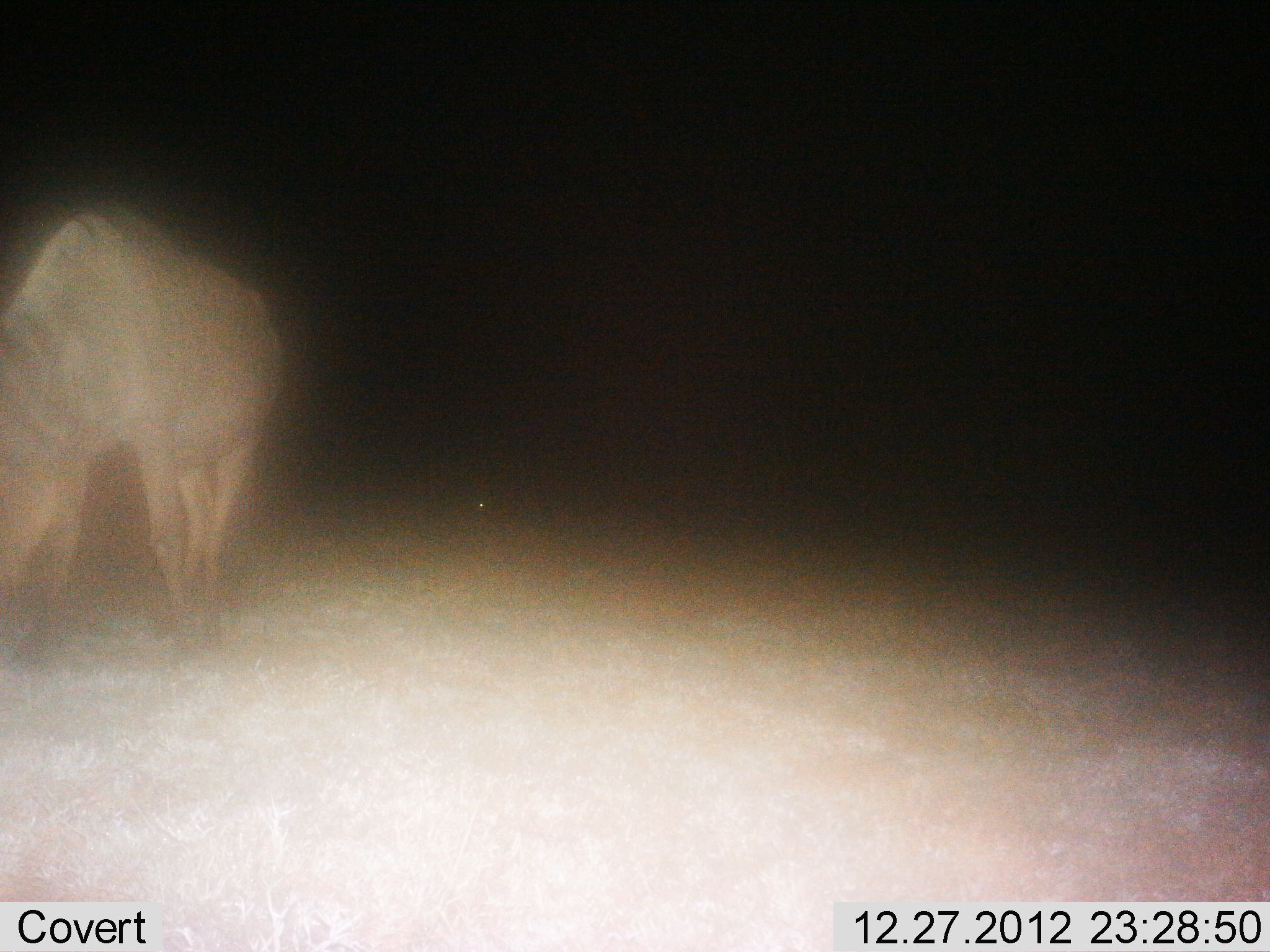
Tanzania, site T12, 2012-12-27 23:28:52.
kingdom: Animalia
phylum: Chordata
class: Mammalia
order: Artiodactyla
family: Bovidae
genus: Connochaetes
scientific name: Connochaetes taurinus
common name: blue wildebeest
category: wildebeest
Wildebeest (blue wildebeest) (Connochaetes taurinus), count 1. Behavior (volunteer vote fractions): standing 40%, resting 0%, moving 0%, interacting 0%. Young present (vote fraction): 0%. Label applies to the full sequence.